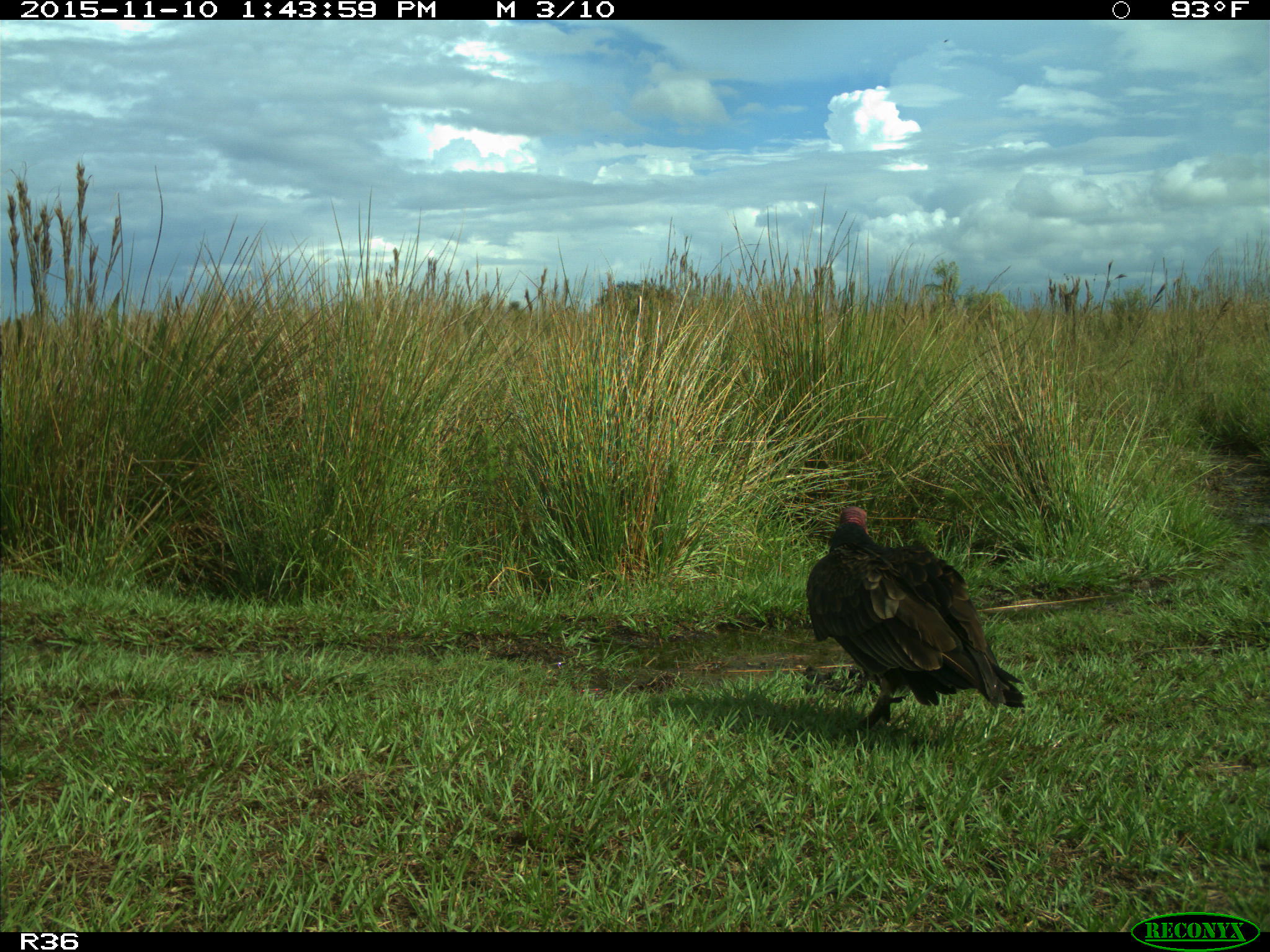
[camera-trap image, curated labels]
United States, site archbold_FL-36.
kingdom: Animalia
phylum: Chordata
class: Aves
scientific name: Aves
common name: birds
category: unidentified bird